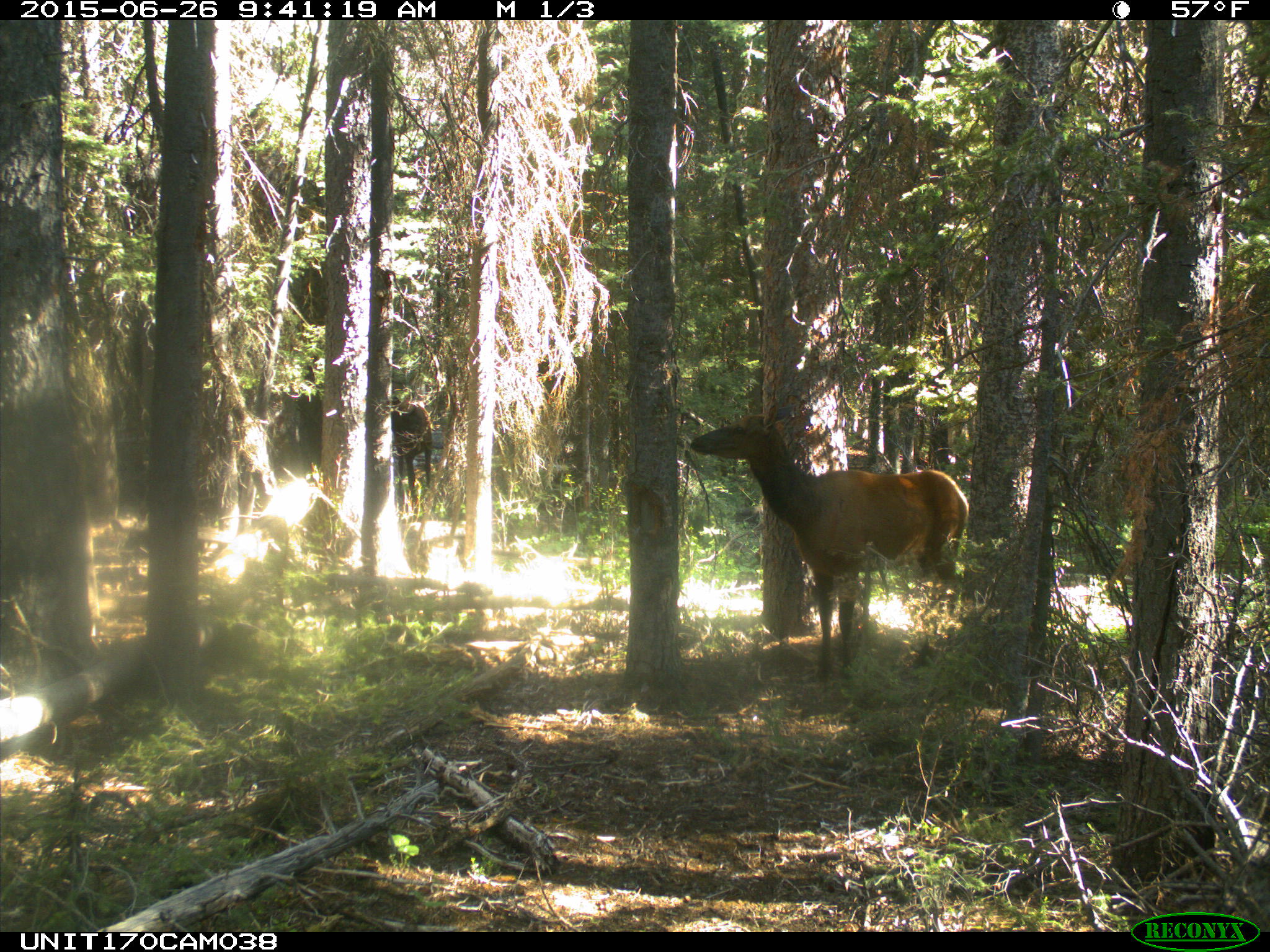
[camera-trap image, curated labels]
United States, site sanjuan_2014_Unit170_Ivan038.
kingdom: Animalia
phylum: Chordata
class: Mammalia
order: Artiodactyla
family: Cervidae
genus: Cervus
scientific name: Cervus elaphus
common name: red deer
Cervus elaphus (red deer).